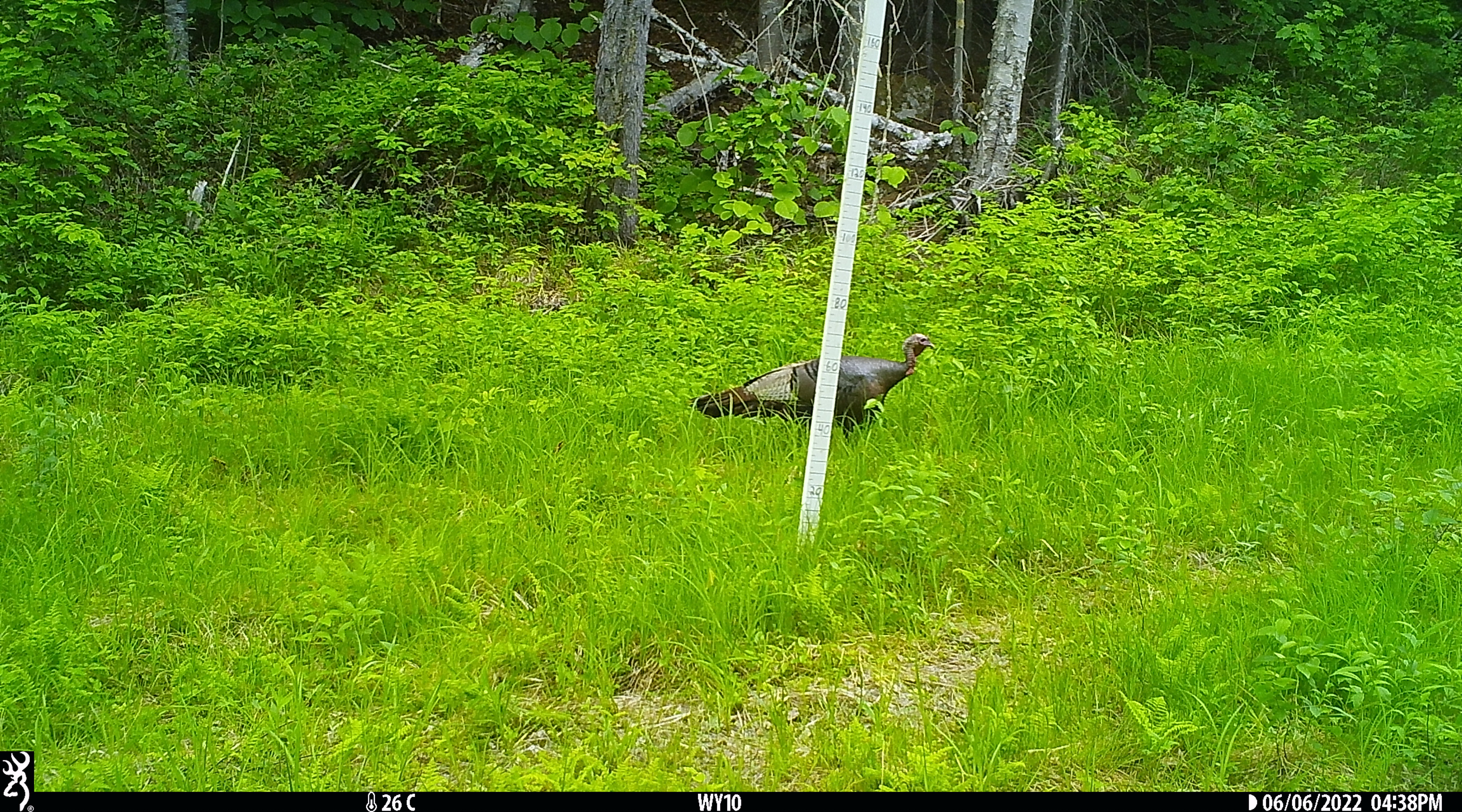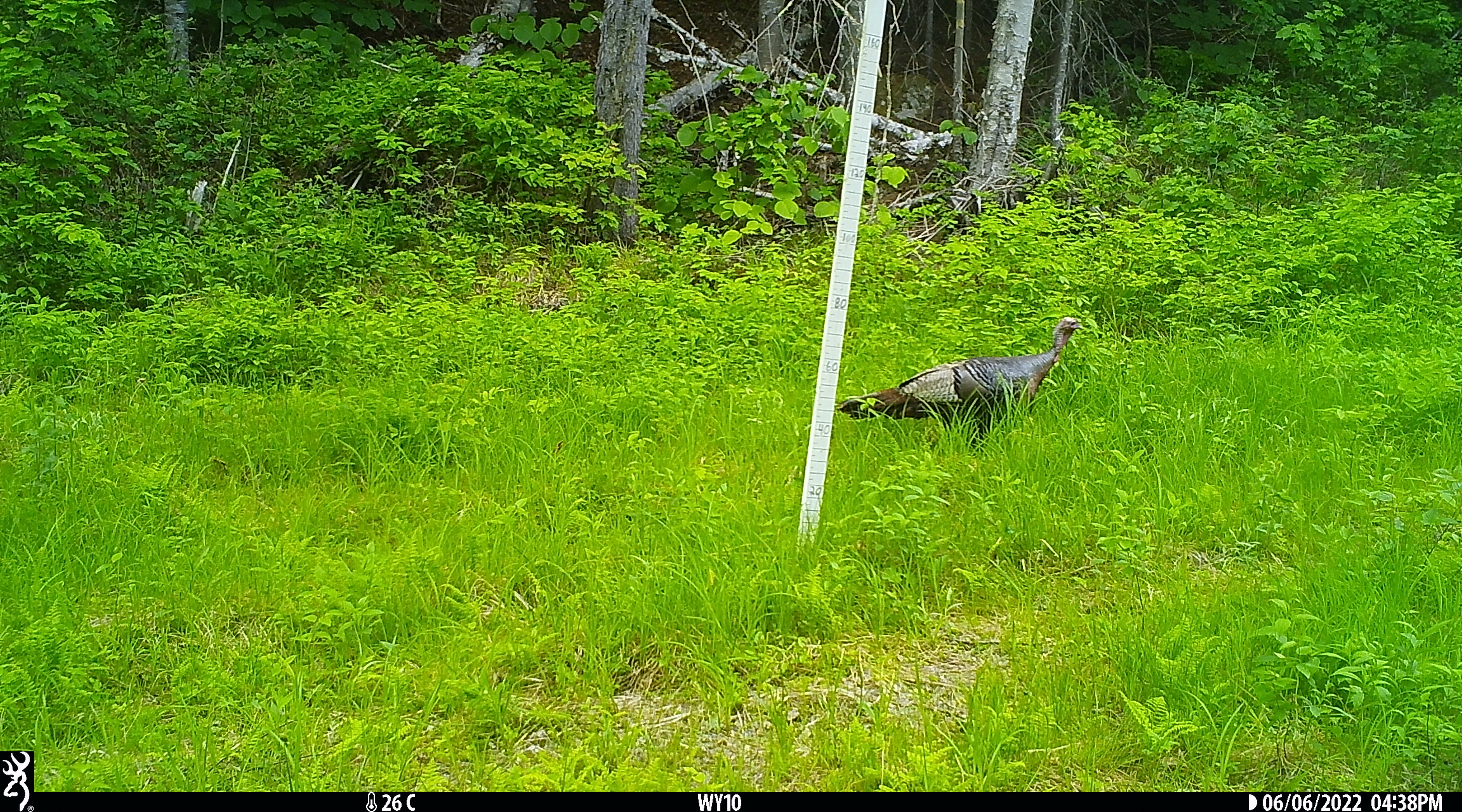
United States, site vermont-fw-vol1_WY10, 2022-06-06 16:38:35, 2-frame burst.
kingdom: Animalia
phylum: Chordata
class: Aves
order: Galliformes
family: Phasianidae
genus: Meleagris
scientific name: Meleagris gallopavo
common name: wild turkey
Wild turkey (Meleagris gallopavo).